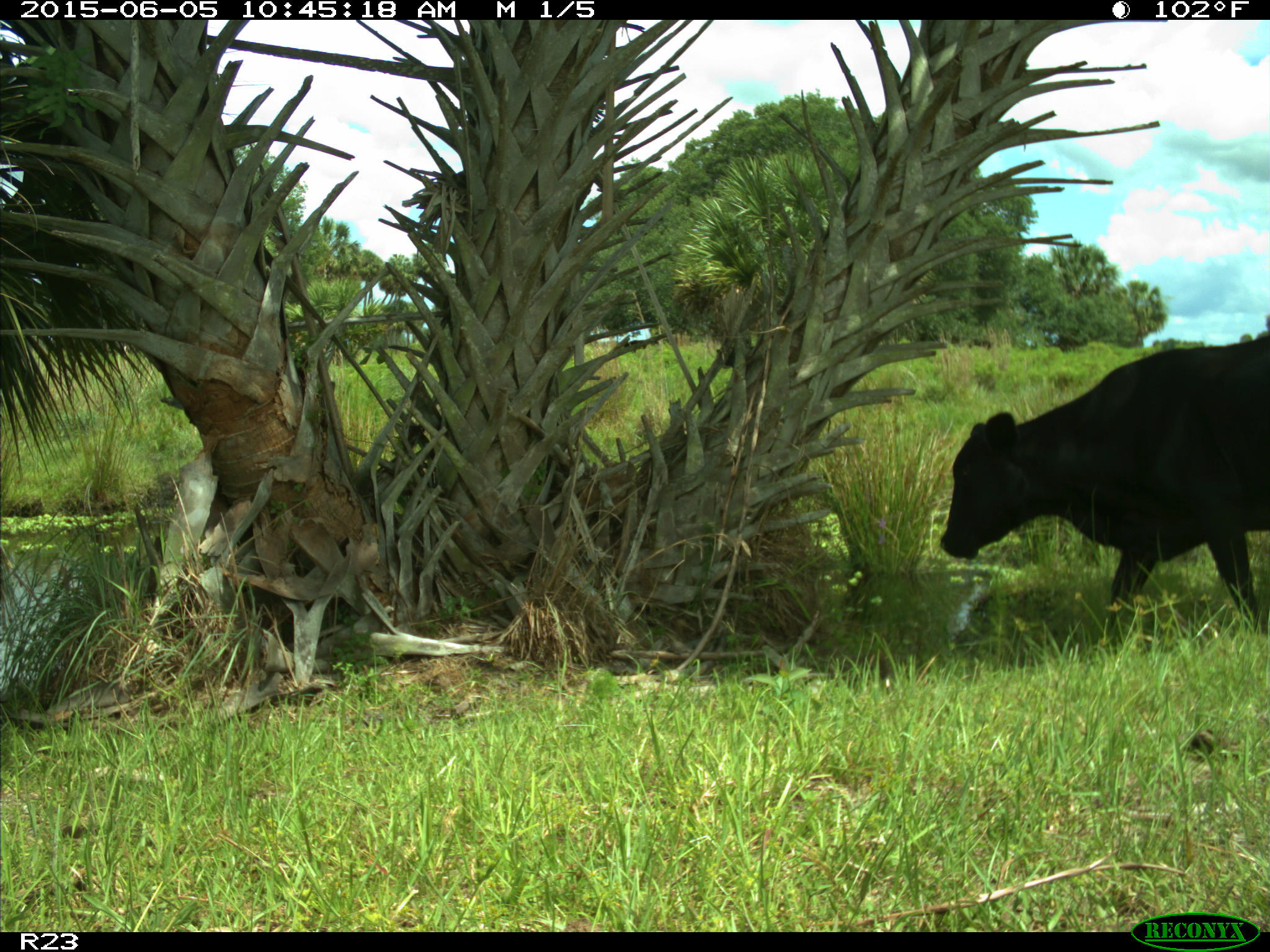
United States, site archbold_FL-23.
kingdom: Animalia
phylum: Chordata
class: Mammalia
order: Artiodactyla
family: Bovidae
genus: Bos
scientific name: Bos taurus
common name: domestic cow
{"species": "Bos taurus (domestic cow)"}